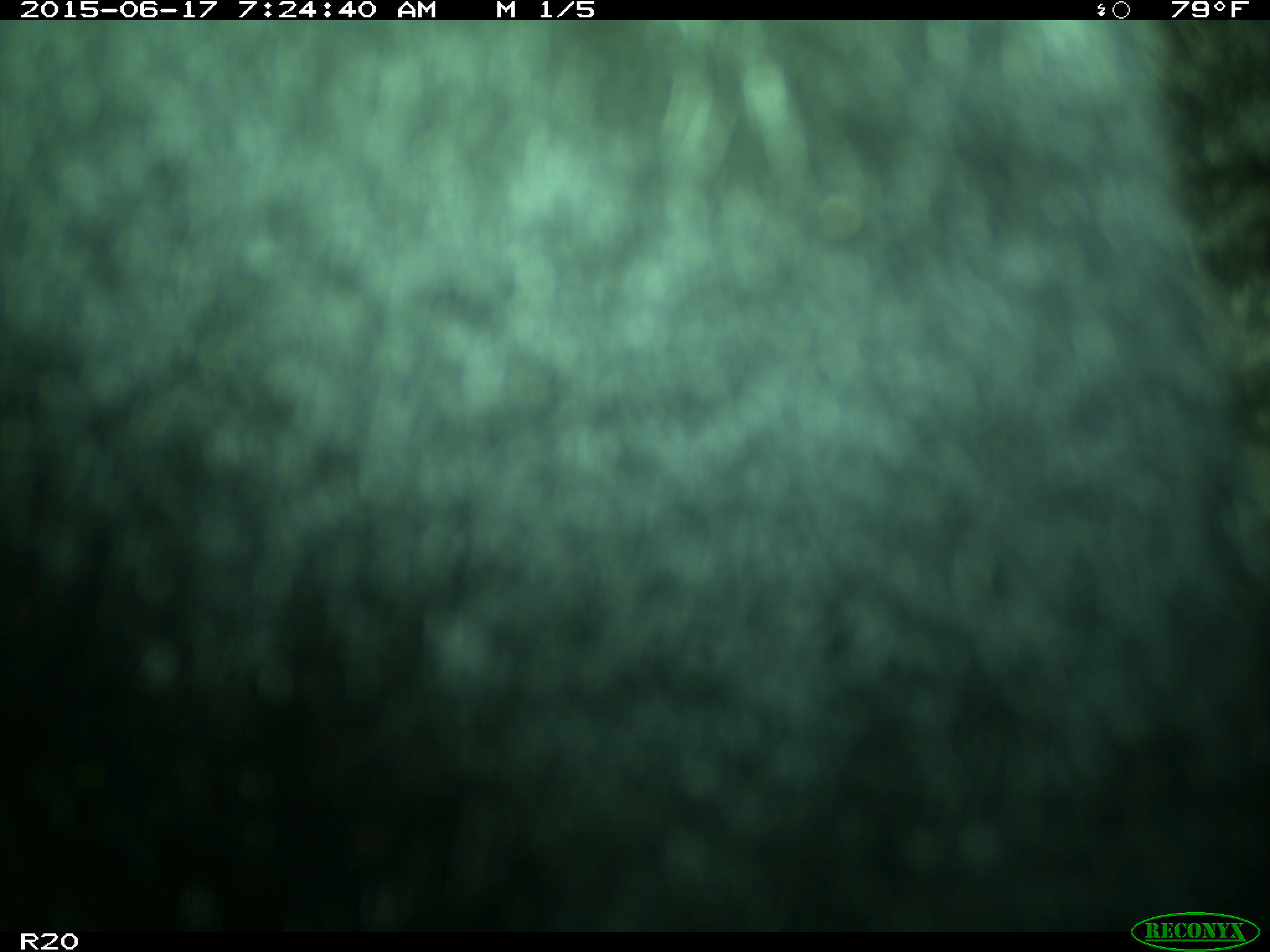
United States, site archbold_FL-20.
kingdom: Animalia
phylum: Chordata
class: Mammalia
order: Artiodactyla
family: Bovidae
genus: Bos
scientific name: Bos taurus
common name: domestic cow